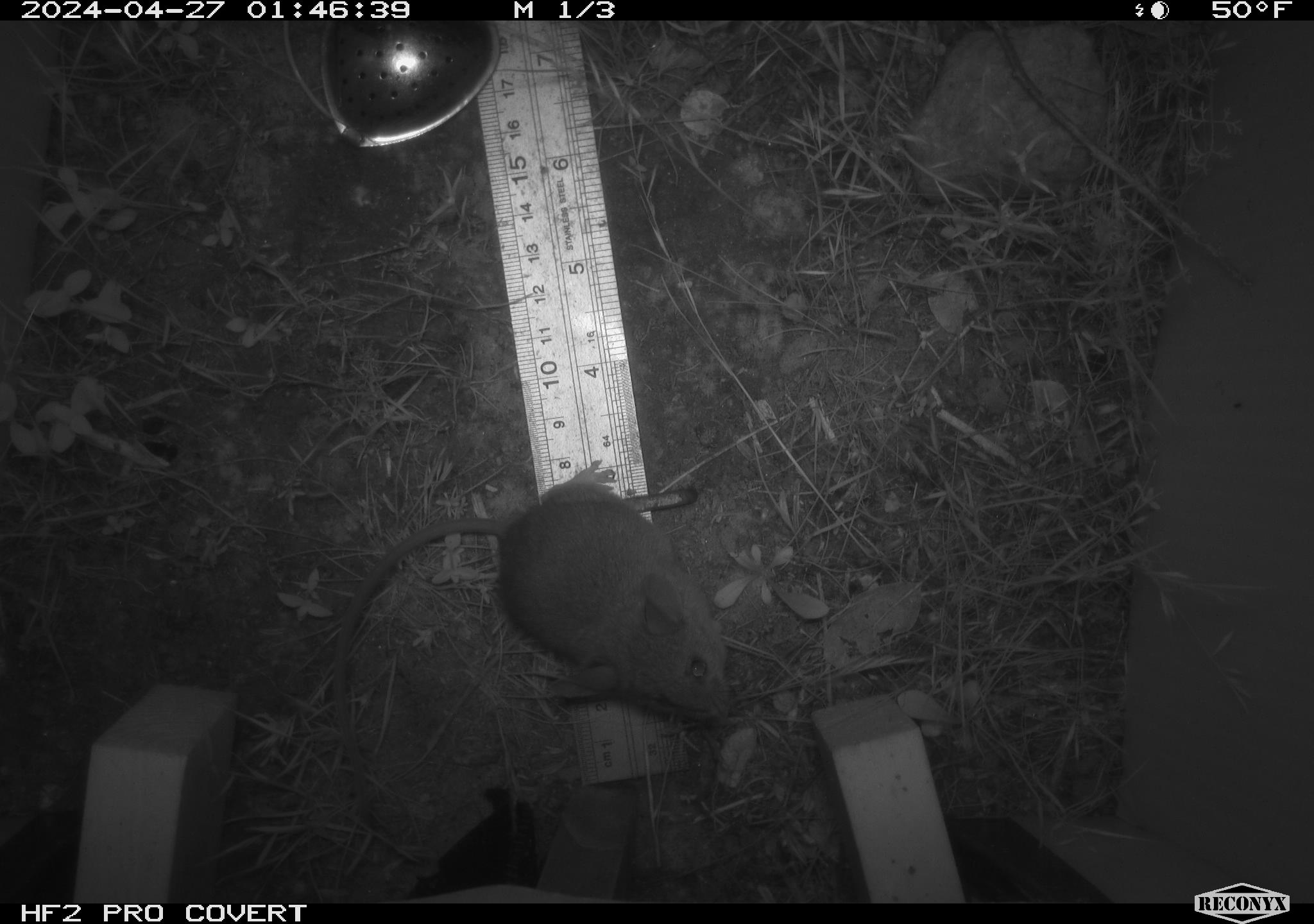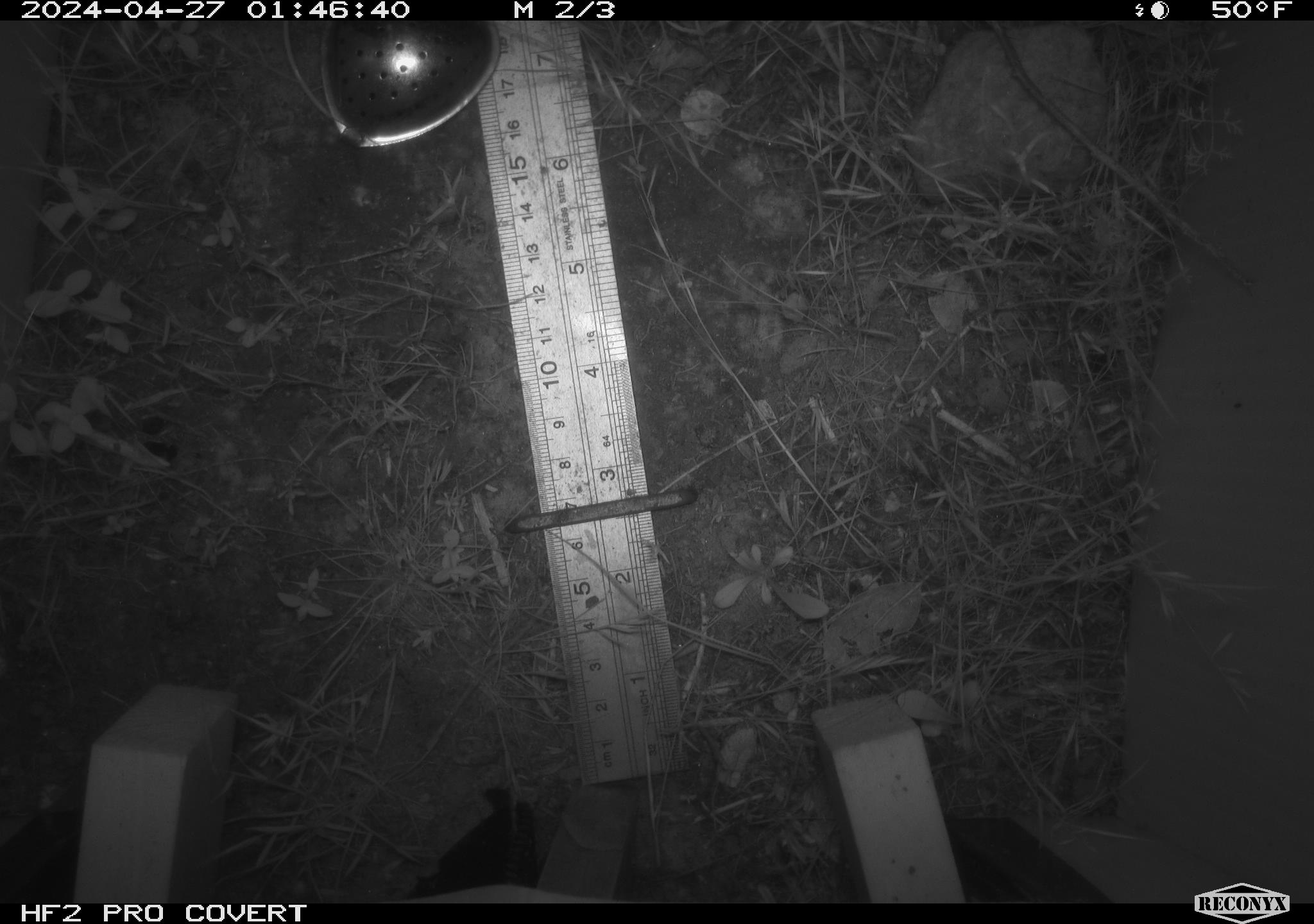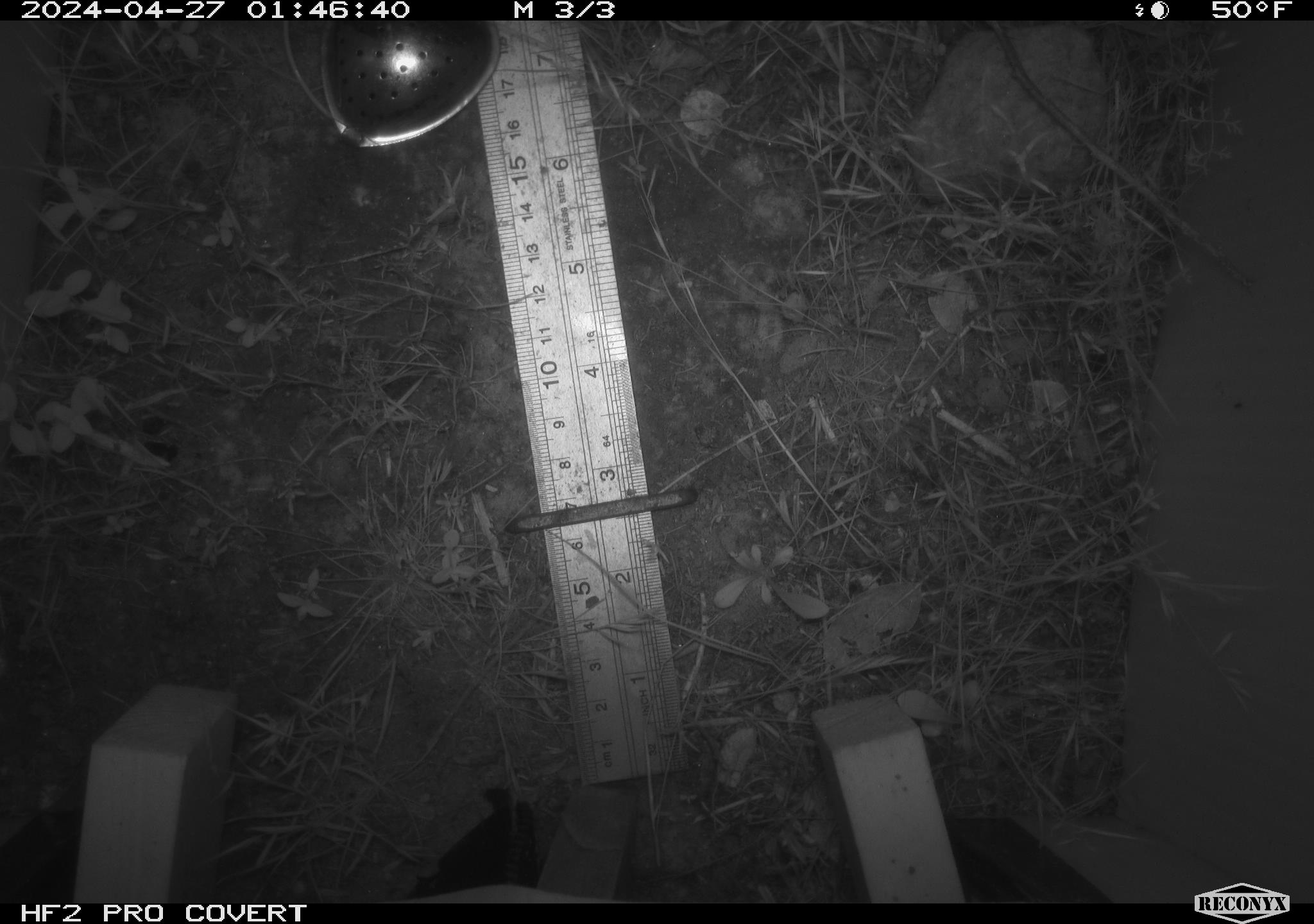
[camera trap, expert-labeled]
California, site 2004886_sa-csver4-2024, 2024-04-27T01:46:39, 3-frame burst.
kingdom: Animalia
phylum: Chordata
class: Mammalia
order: Rodentia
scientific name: Rodentia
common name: mouse species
Mouse species (Rodentia).